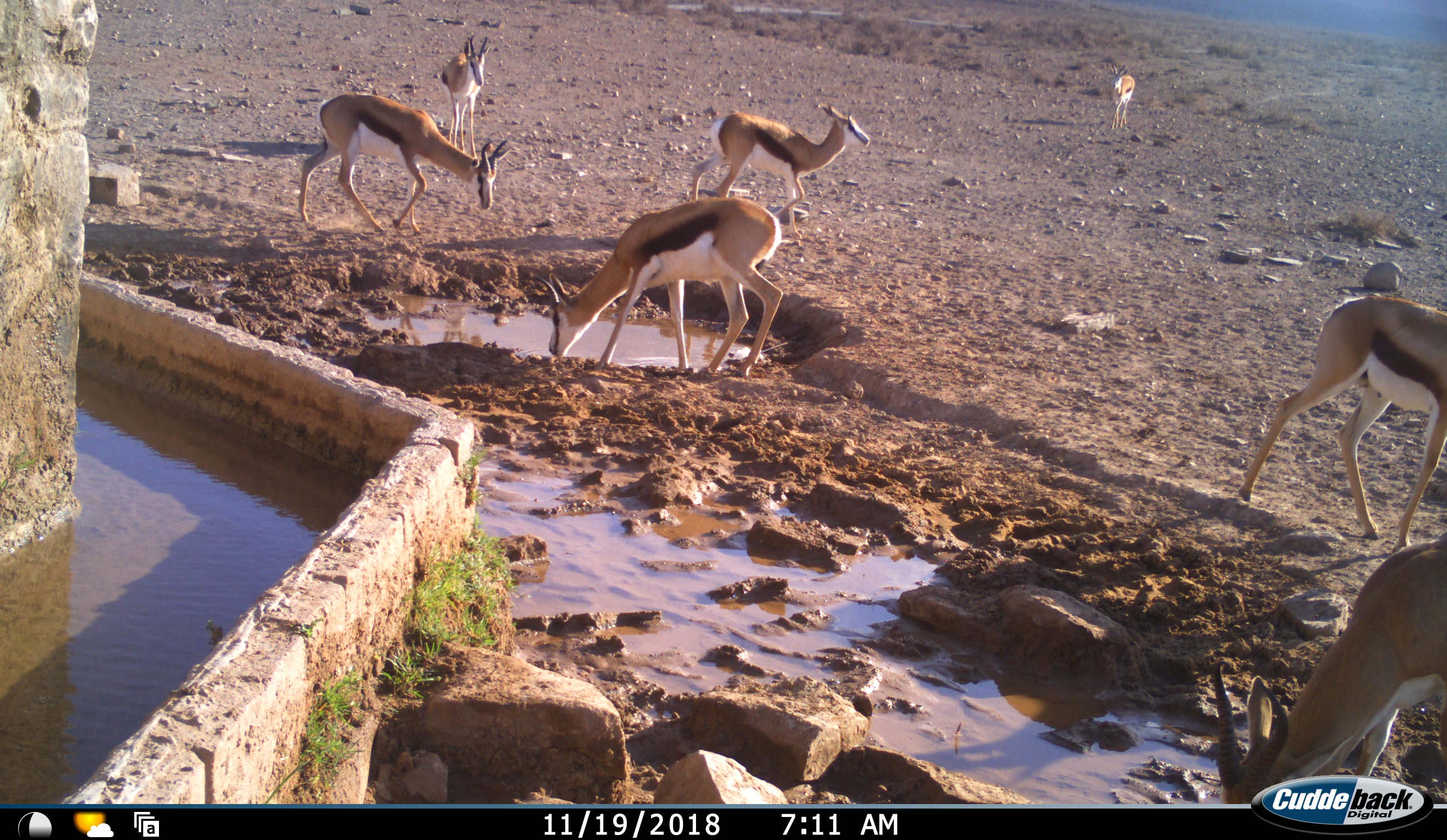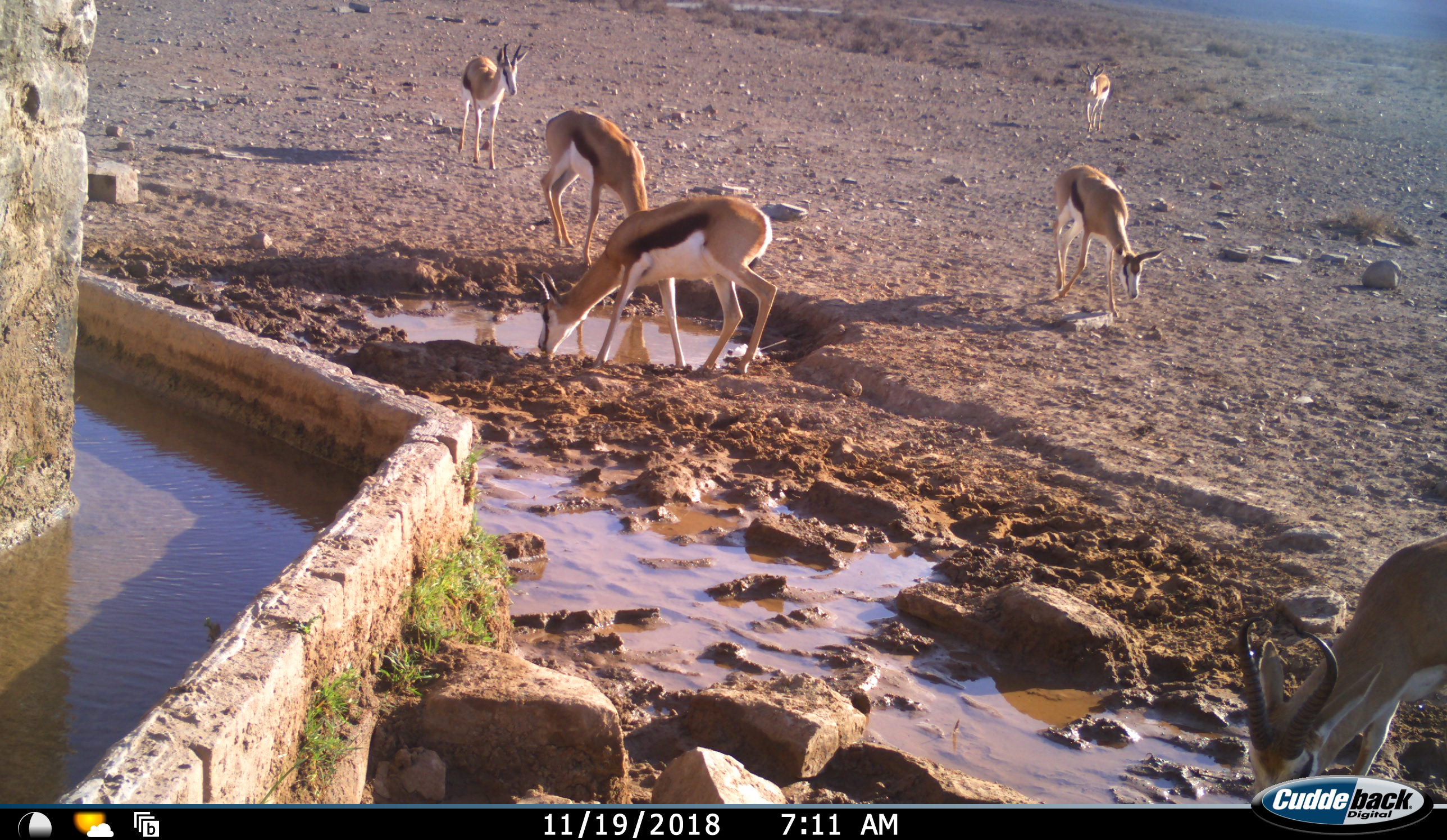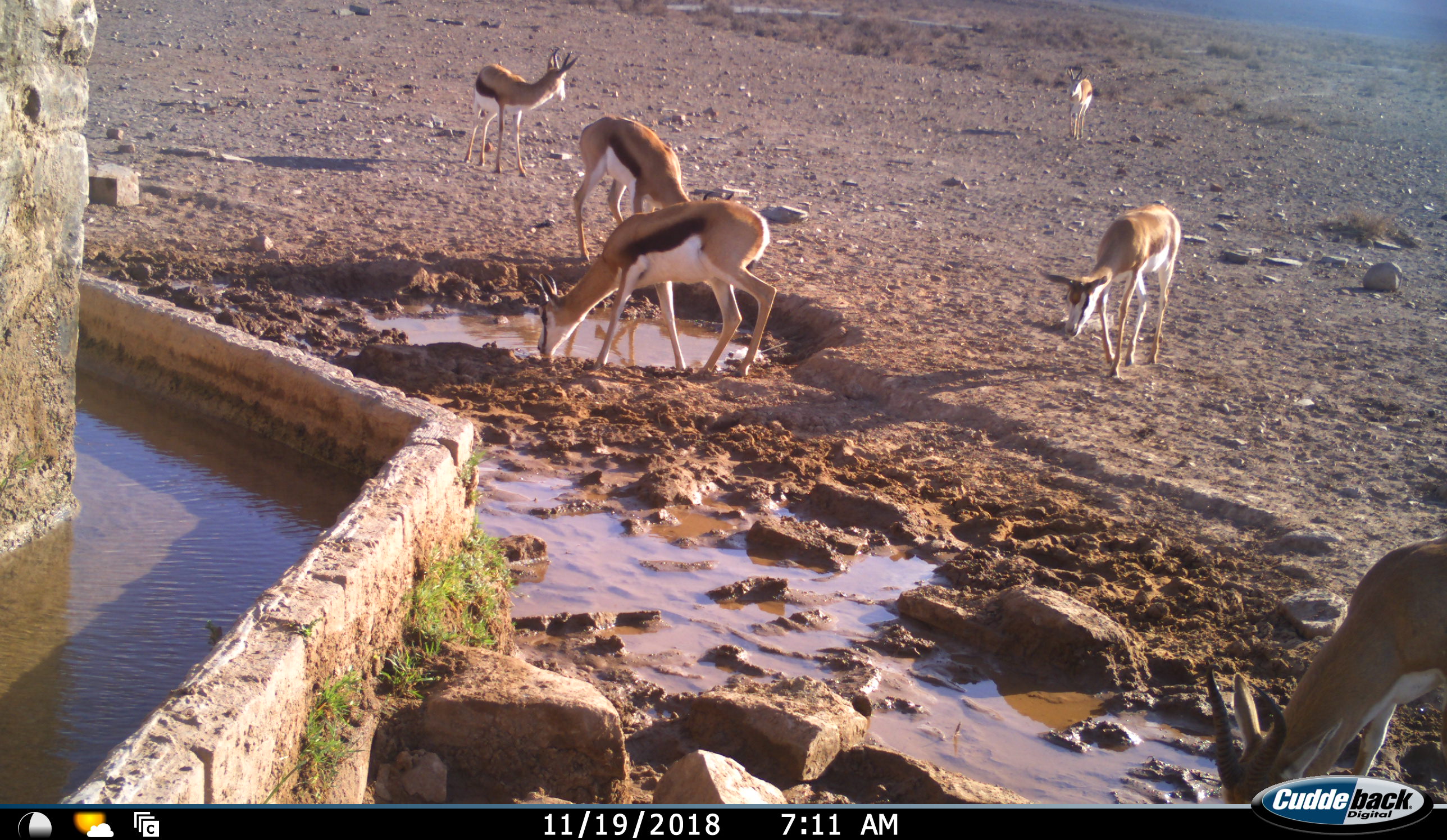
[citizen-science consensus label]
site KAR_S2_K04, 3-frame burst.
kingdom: Animalia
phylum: Chordata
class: Mammalia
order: Artiodactyla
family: Bovidae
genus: Antidorcas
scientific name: Antidorcas marsupialis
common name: springbok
Springbok (Antidorcas marsupialis), count 7. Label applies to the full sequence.